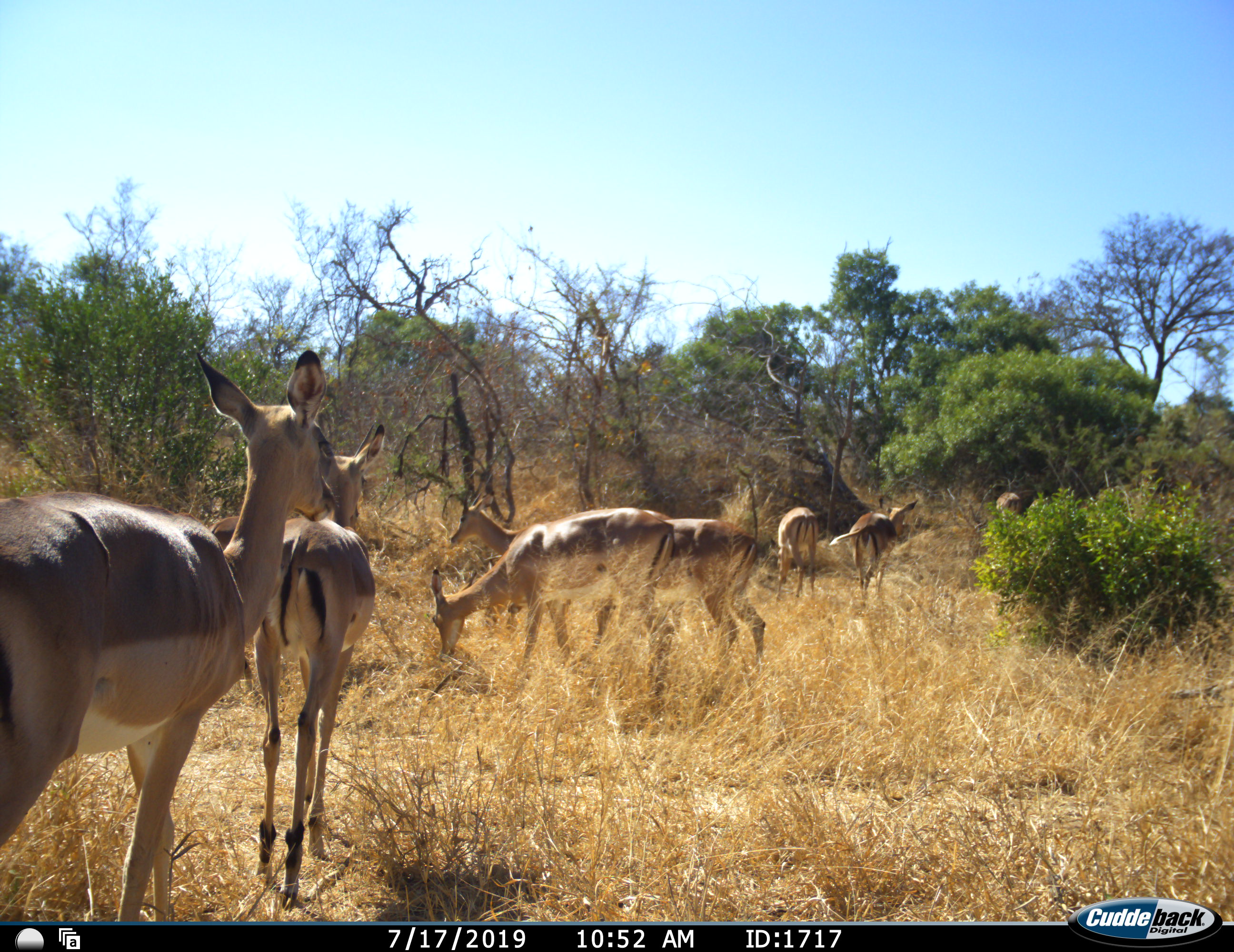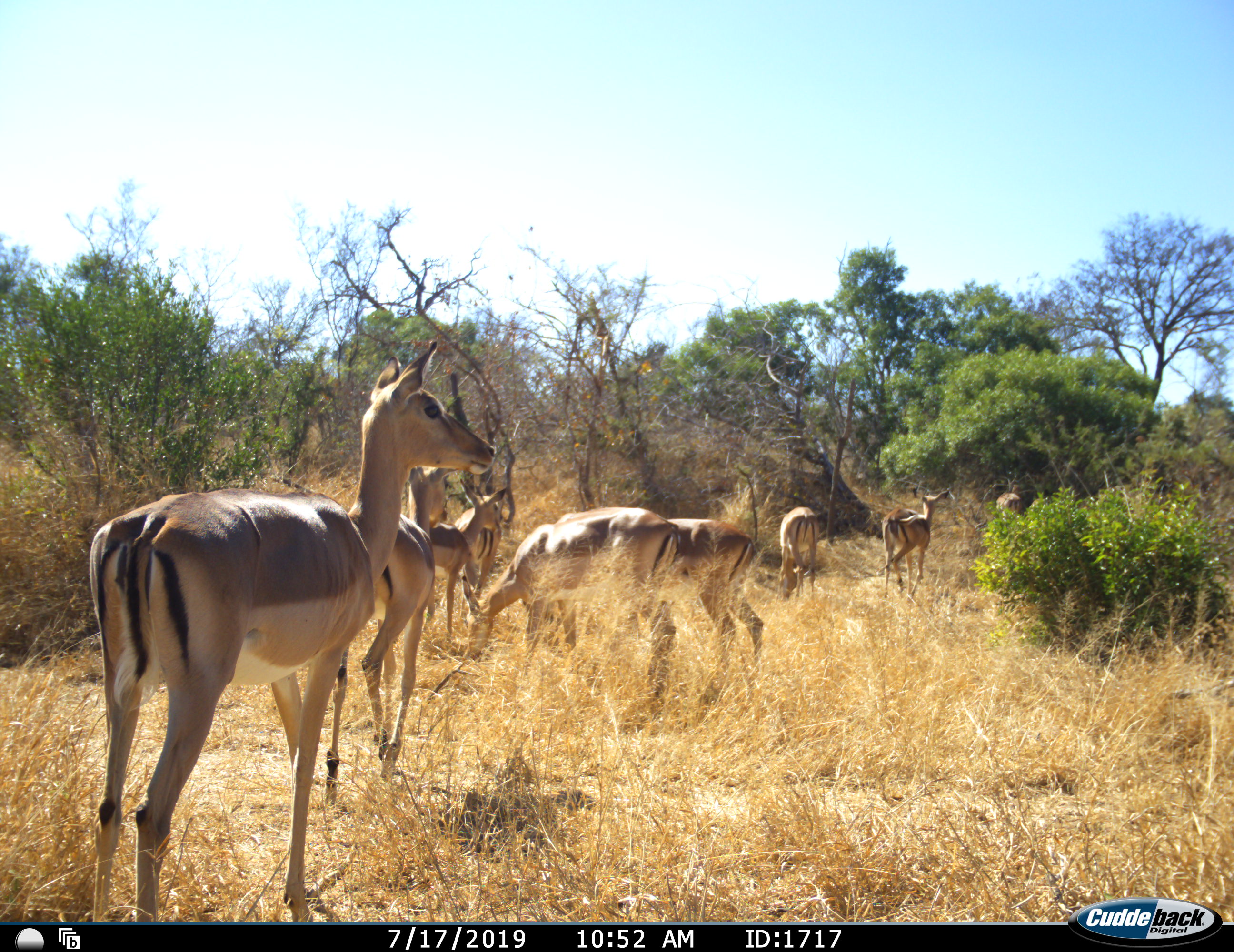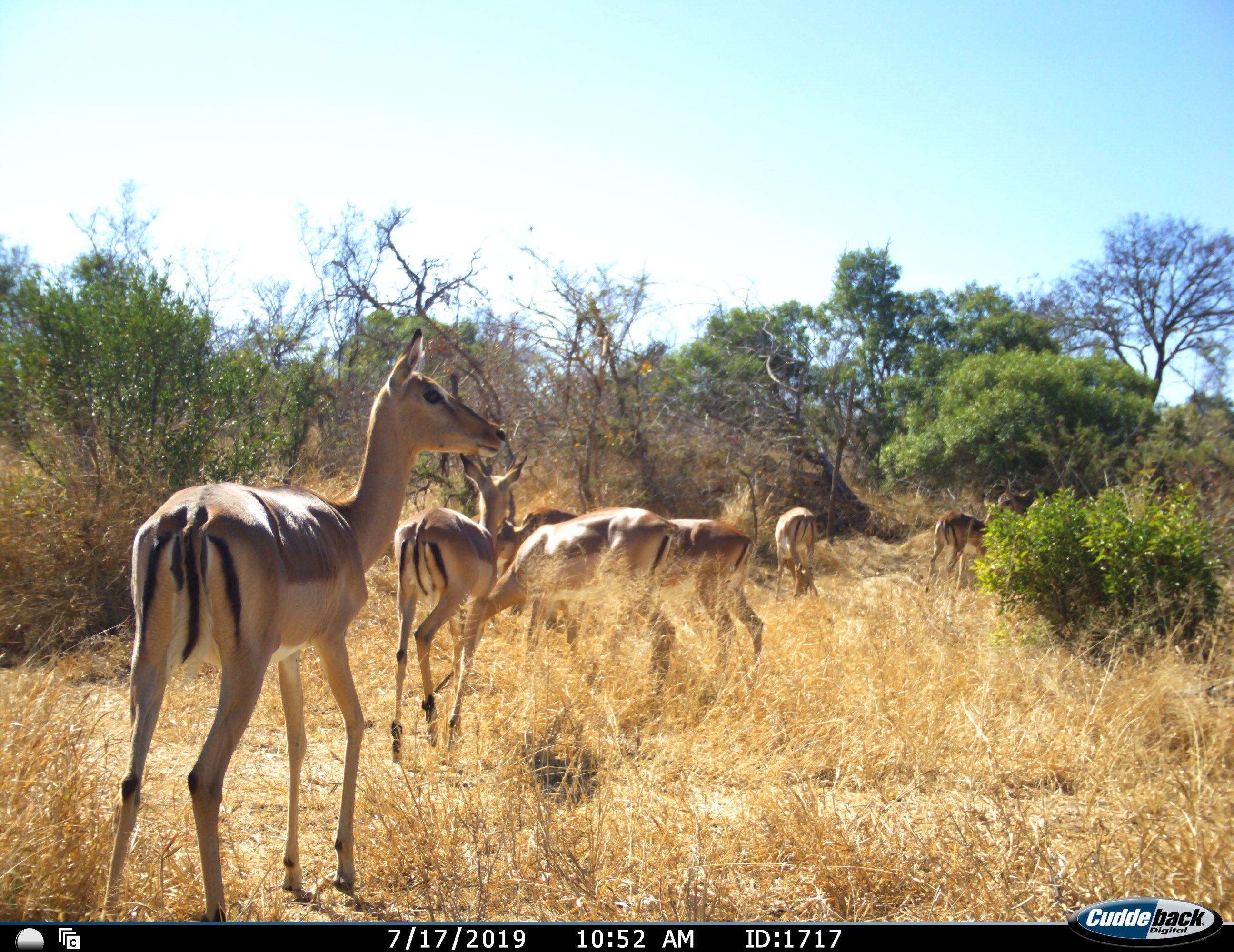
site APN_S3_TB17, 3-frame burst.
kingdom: Animalia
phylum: Chordata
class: Mammalia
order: Artiodactyla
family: Bovidae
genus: Aepyceros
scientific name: Aepyceros melampus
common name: impala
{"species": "impala (Aepyceros melampus)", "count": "8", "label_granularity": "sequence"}